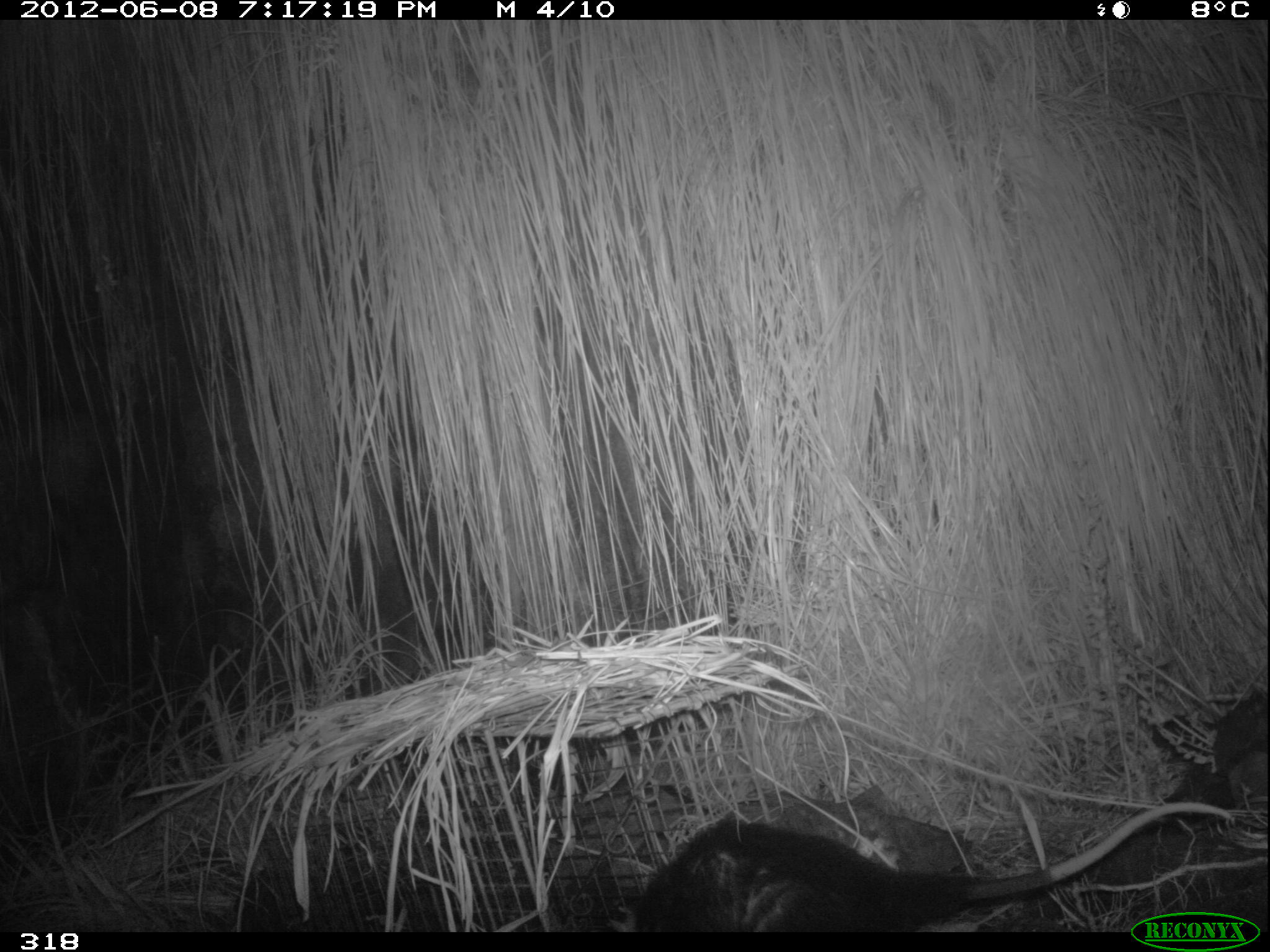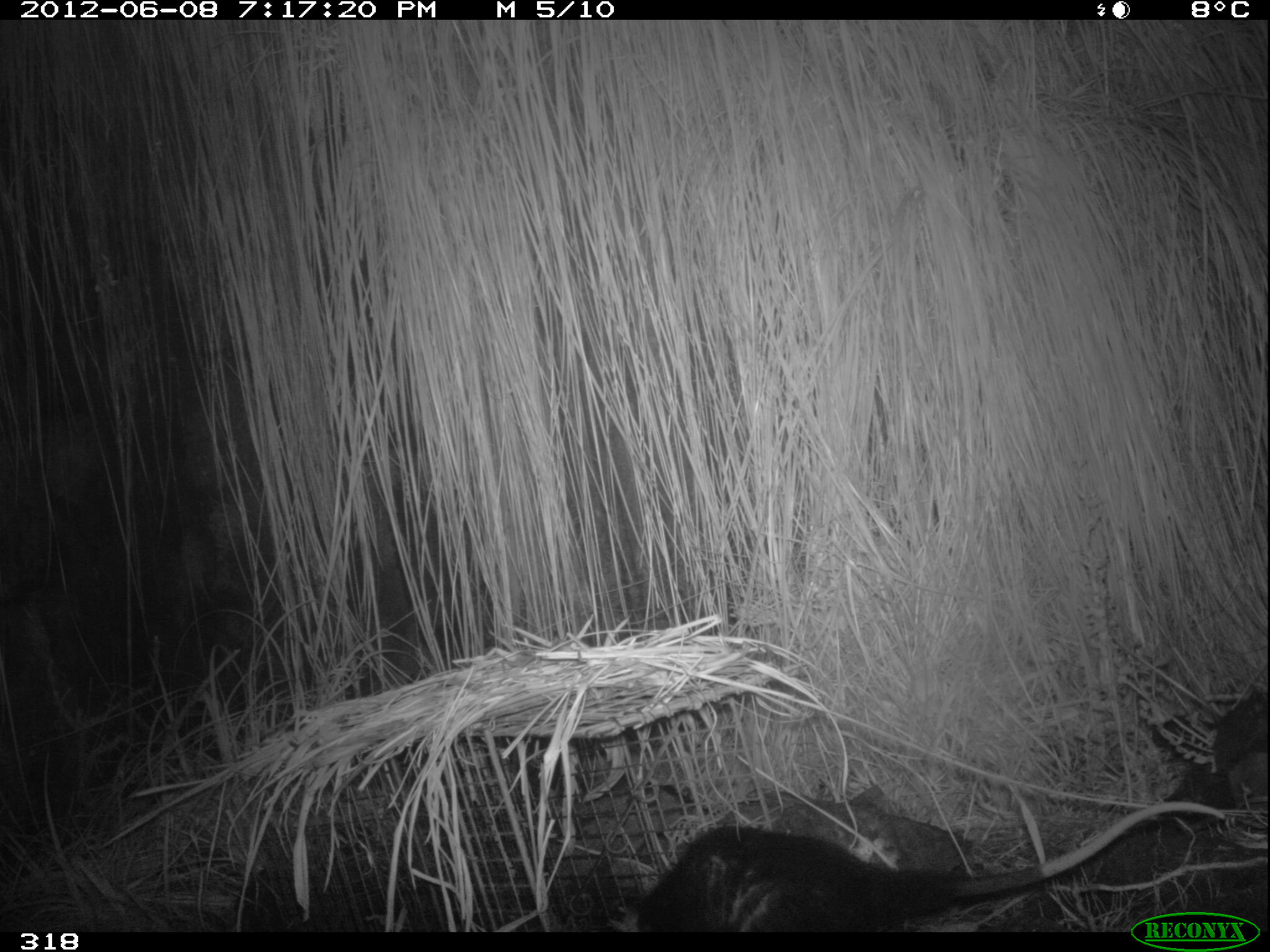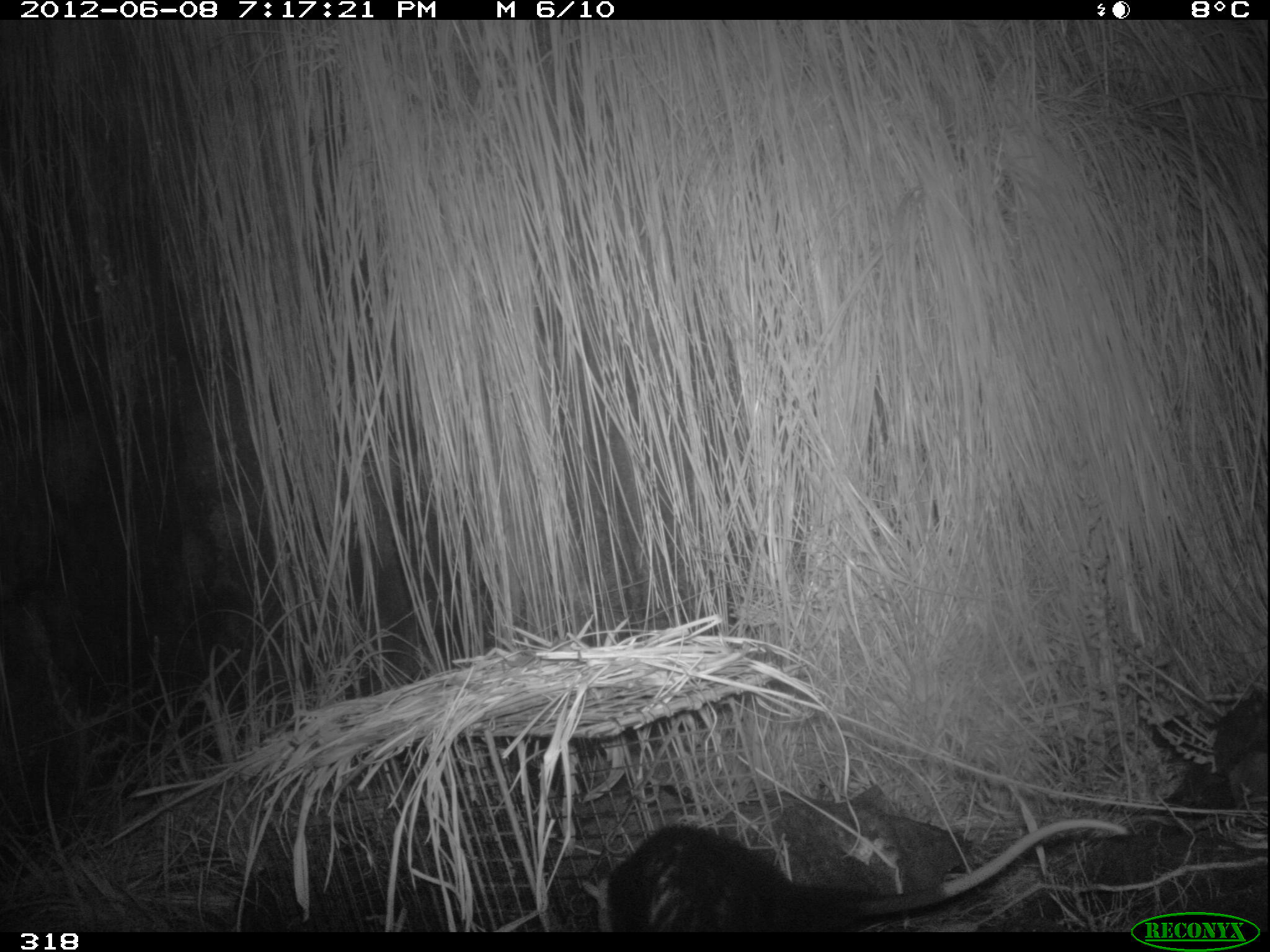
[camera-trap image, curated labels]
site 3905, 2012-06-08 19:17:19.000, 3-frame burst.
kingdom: Animalia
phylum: Chordata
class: Mammalia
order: Didelphimorphia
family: Didelphidae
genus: Didelphis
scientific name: Didelphis pernigra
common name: andean white-eared opossum